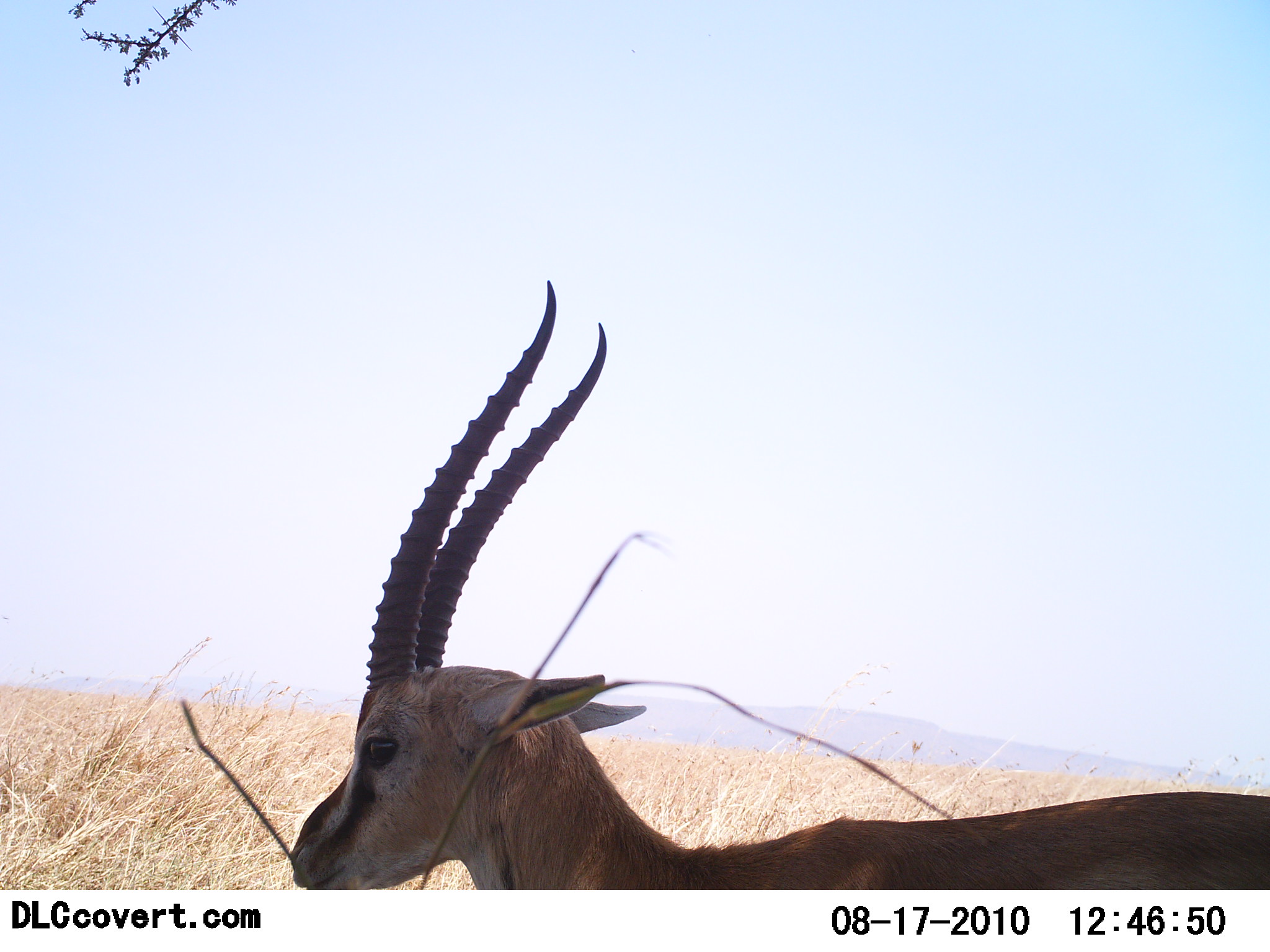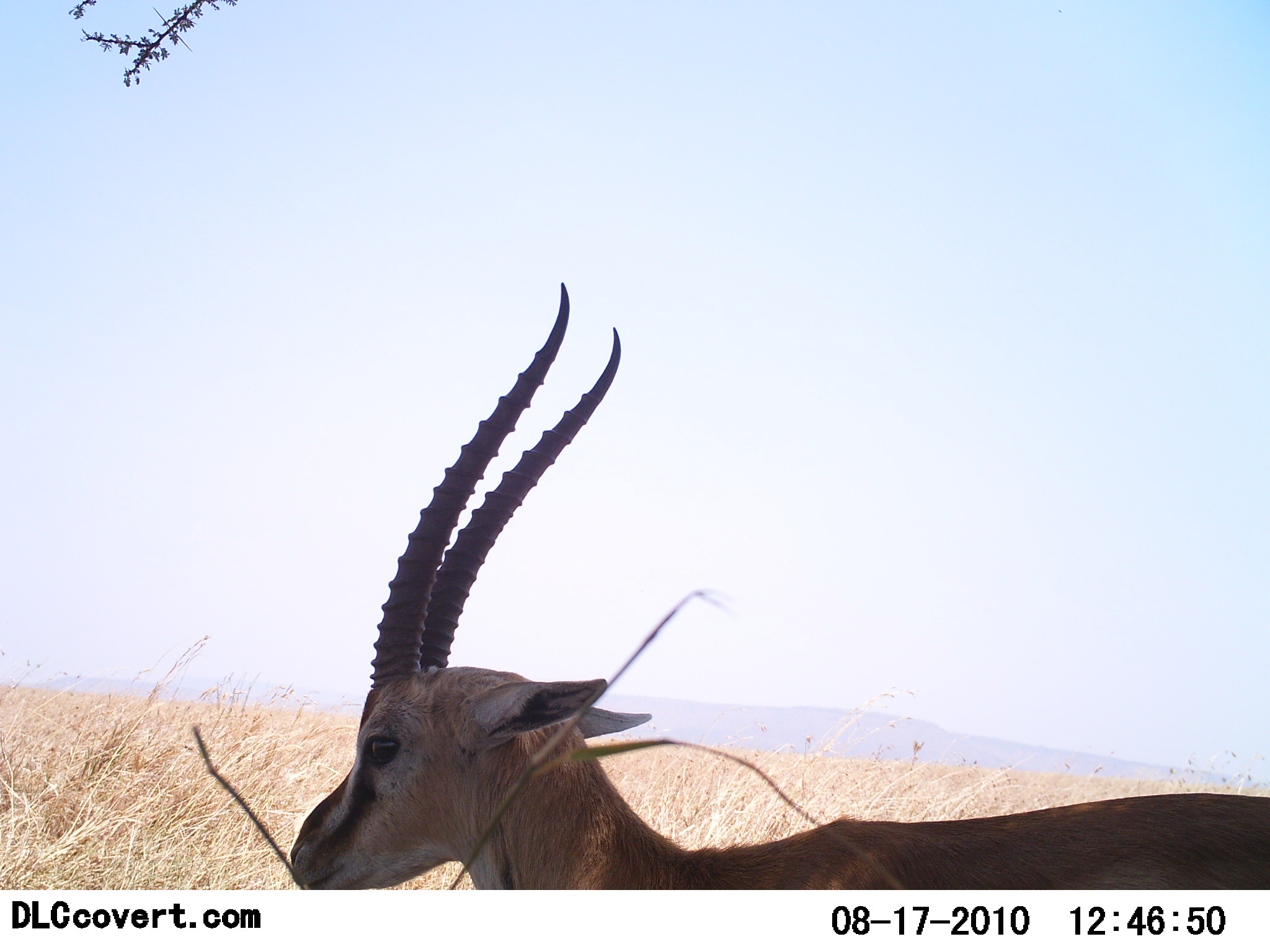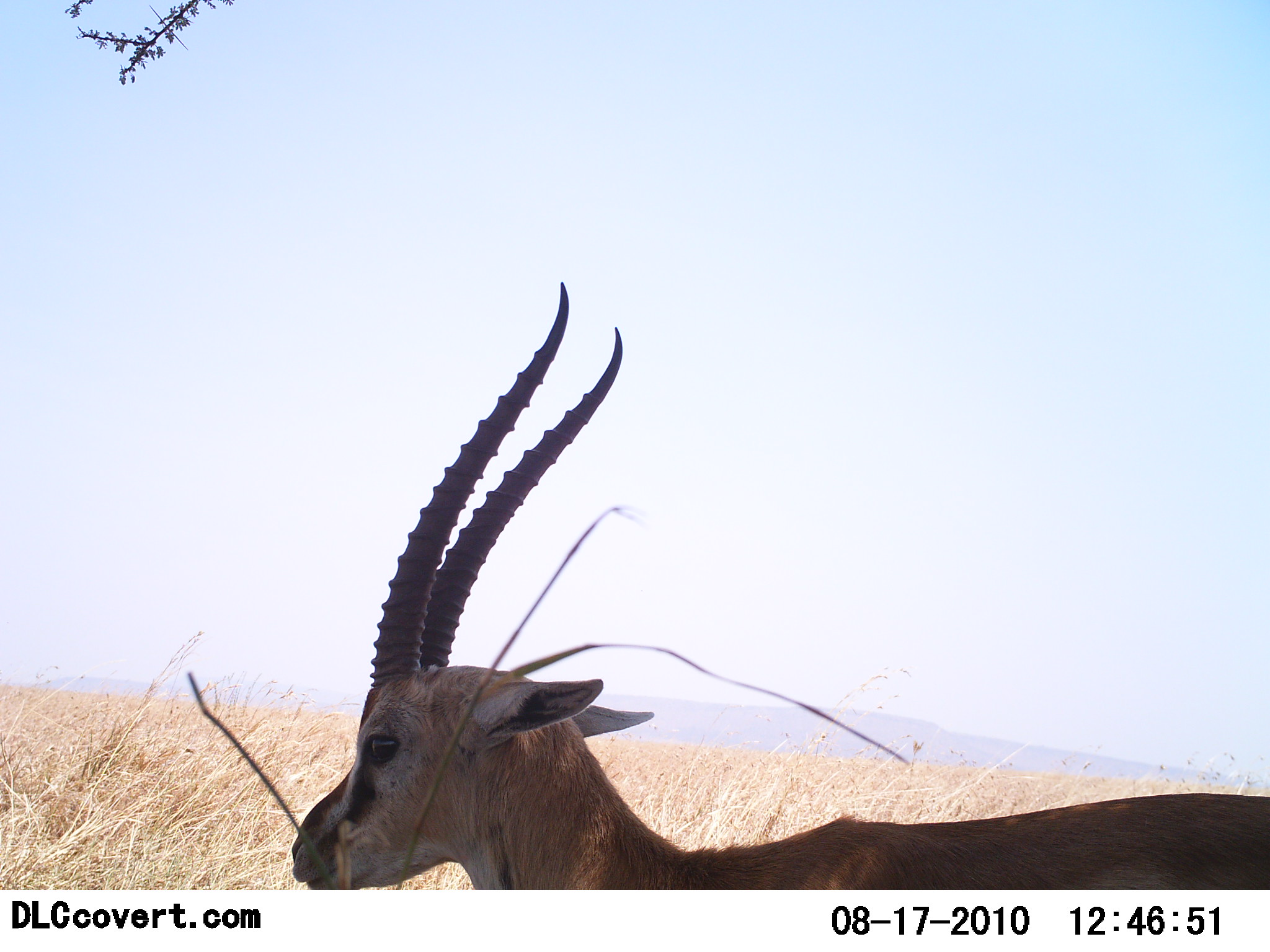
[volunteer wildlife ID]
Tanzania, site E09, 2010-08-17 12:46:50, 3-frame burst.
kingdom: Animalia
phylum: Chordata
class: Mammalia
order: Artiodactyla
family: Bovidae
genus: Eudorcas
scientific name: Eudorcas thomsonii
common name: thomson's gazelle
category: gazellethomsons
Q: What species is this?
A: Gazellethomsons (thomson's gazelle) (Eudorcas thomsonii).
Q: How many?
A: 1.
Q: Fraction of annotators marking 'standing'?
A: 83%.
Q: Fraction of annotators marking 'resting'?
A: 17%.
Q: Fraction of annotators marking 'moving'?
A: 0%.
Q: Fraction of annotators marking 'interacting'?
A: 0%.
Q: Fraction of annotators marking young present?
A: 0%.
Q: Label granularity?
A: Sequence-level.